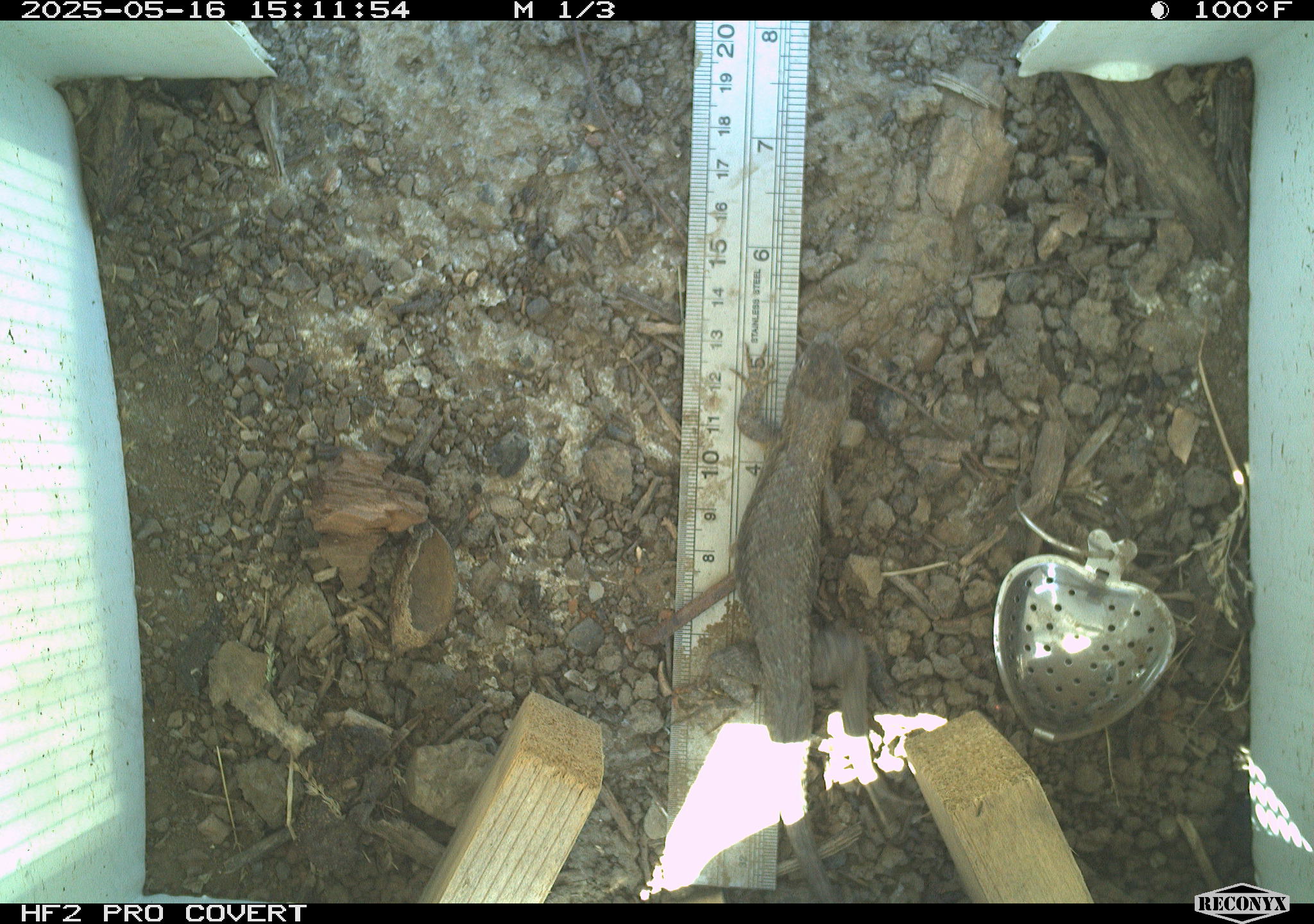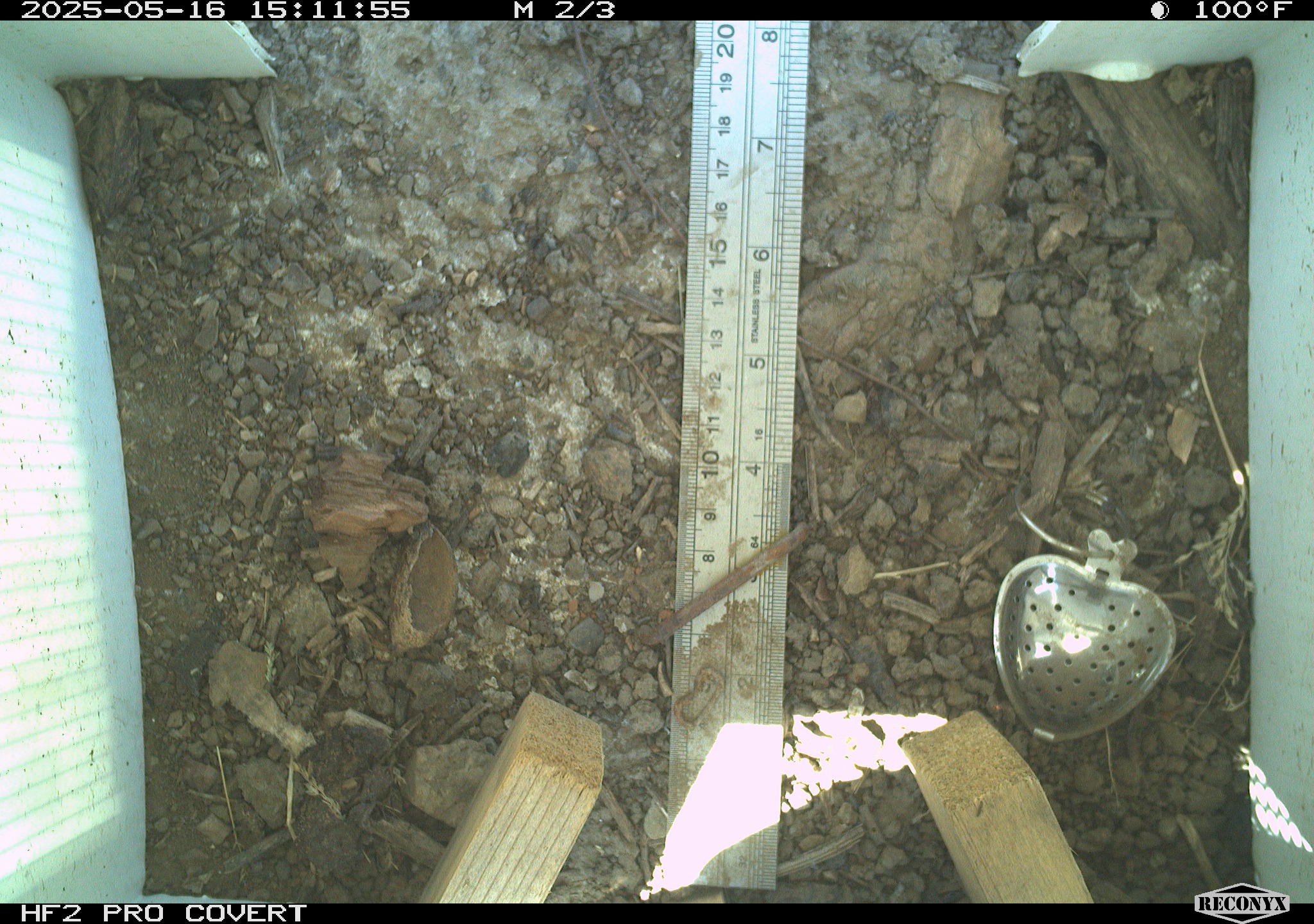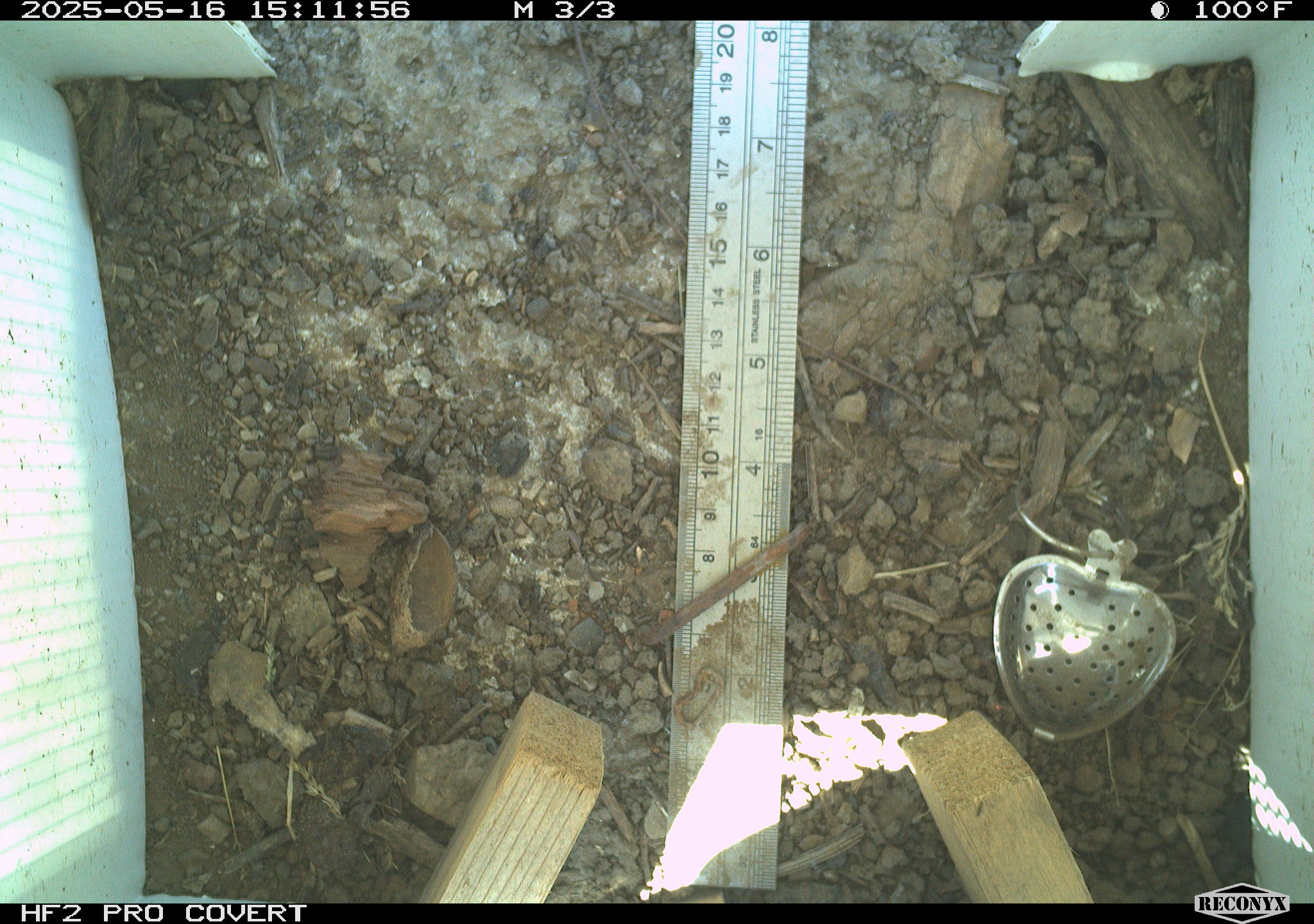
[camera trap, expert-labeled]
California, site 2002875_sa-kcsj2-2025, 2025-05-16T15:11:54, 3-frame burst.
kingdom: Animalia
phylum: Chordata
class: Reptilia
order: Squamata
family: Phrynosomatidae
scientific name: Phrynosomatidae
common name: north american spiny lizards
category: sceloporus/uta species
Sceloporus/uta species (north american spiny lizards) (Phrynosomatidae).